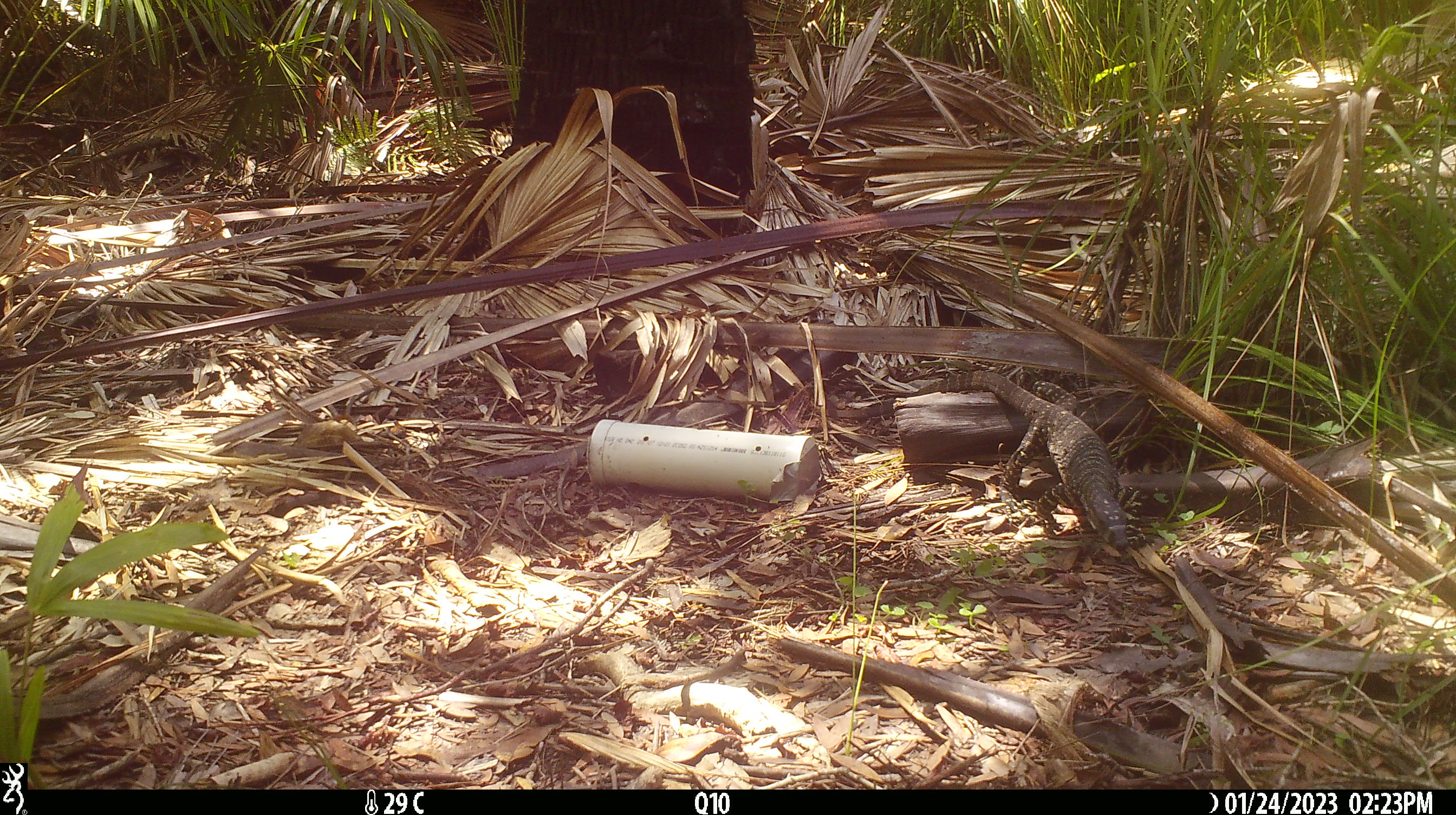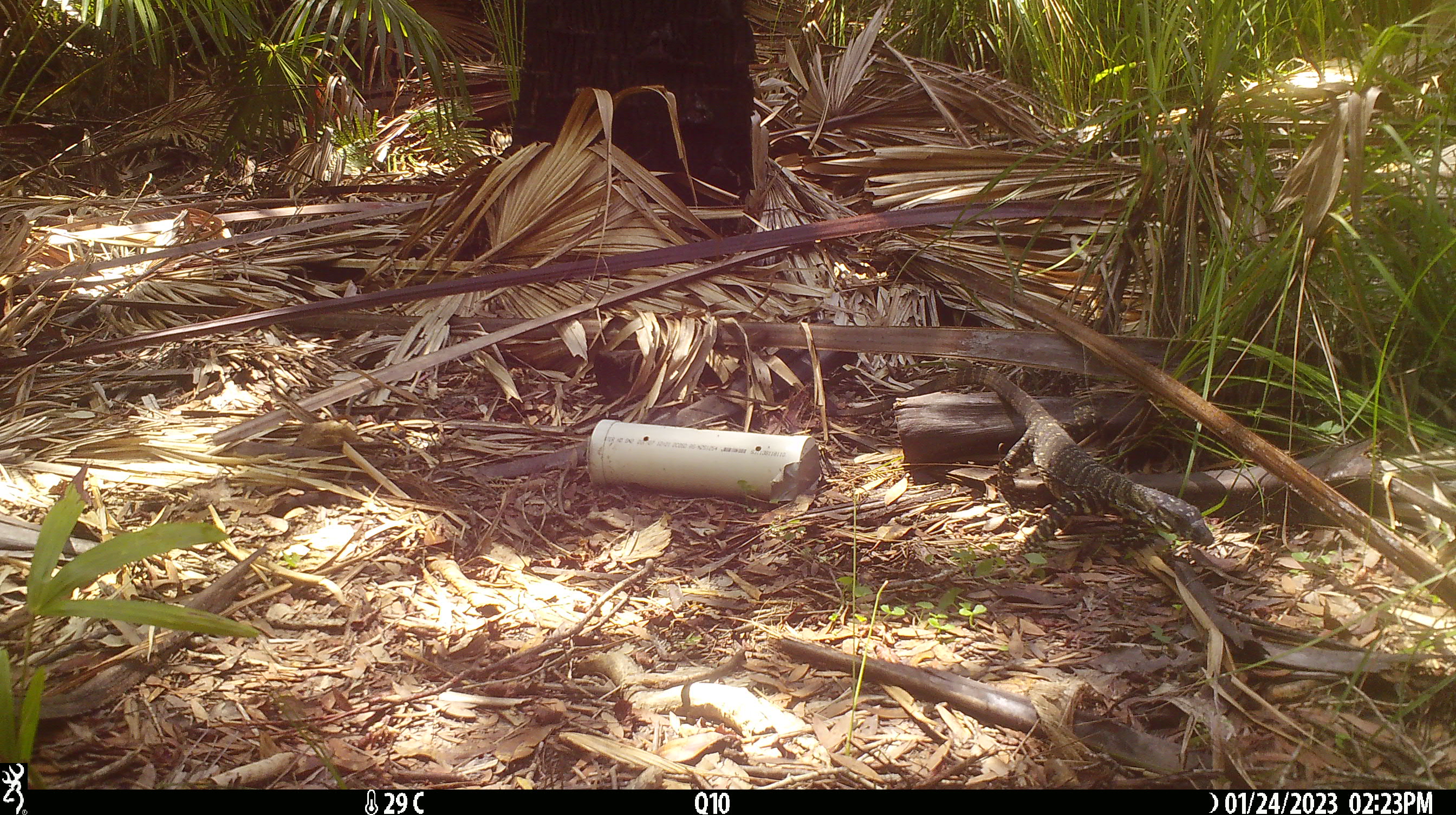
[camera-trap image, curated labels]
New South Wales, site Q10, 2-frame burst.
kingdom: Animalia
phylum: Chordata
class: Reptilia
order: Squamata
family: Varanidae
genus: Varanus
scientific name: Varanus varius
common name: lace monitor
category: goanna